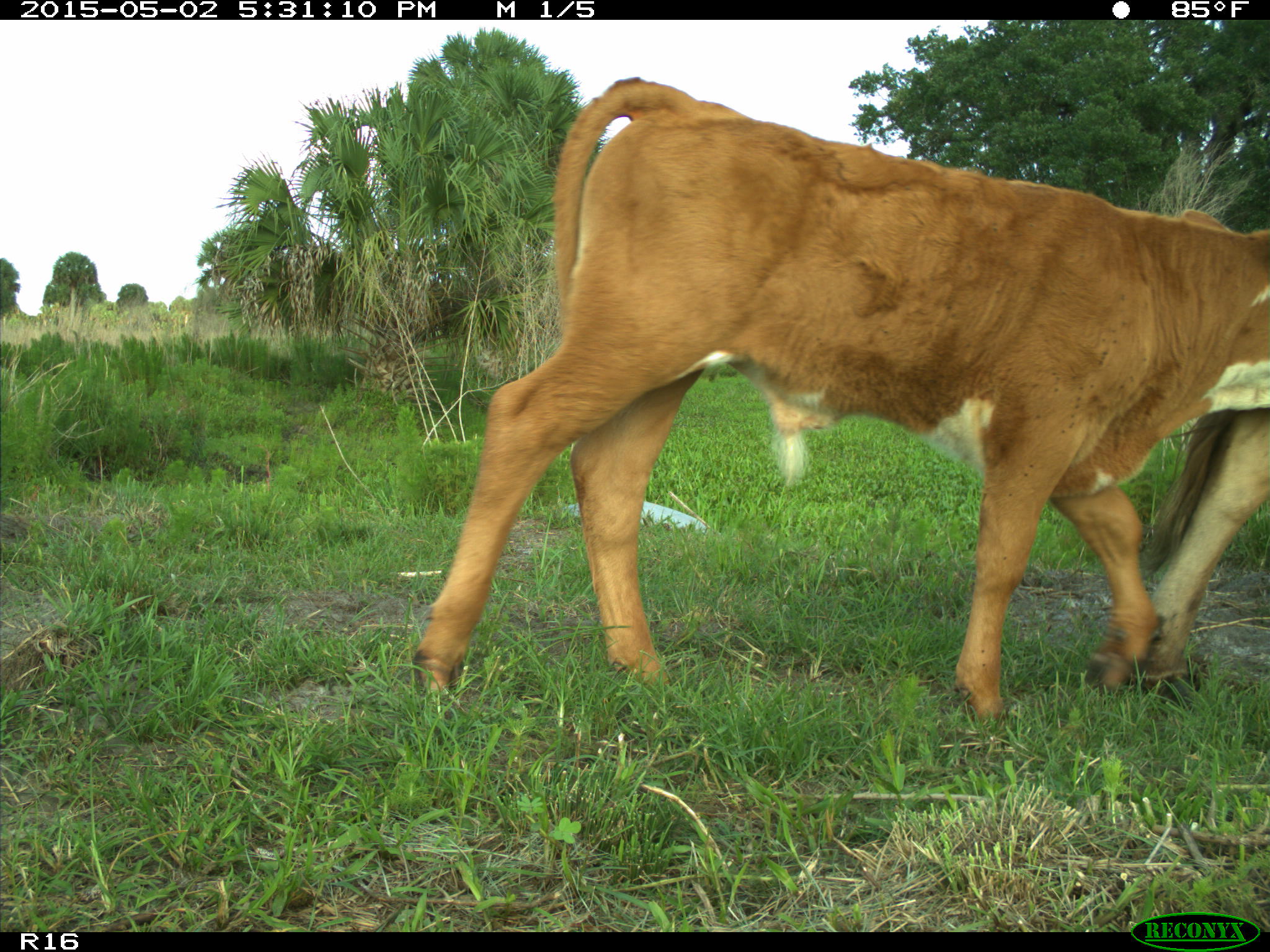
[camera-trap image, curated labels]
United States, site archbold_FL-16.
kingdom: Animalia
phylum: Chordata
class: Mammalia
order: Artiodactyla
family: Bovidae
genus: Bos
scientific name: Bos taurus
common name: domestic cow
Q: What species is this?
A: Bos taurus (domestic cow).